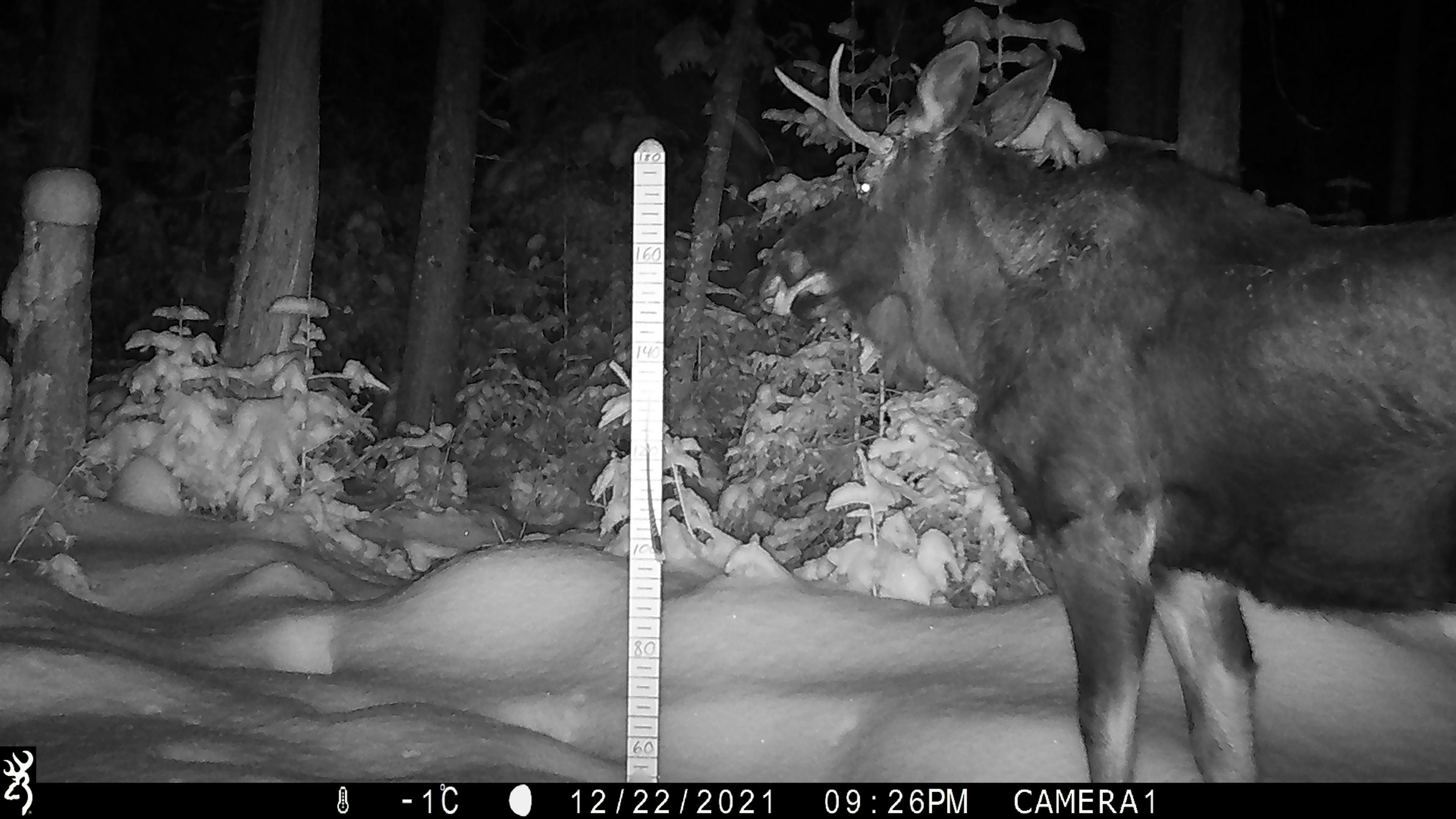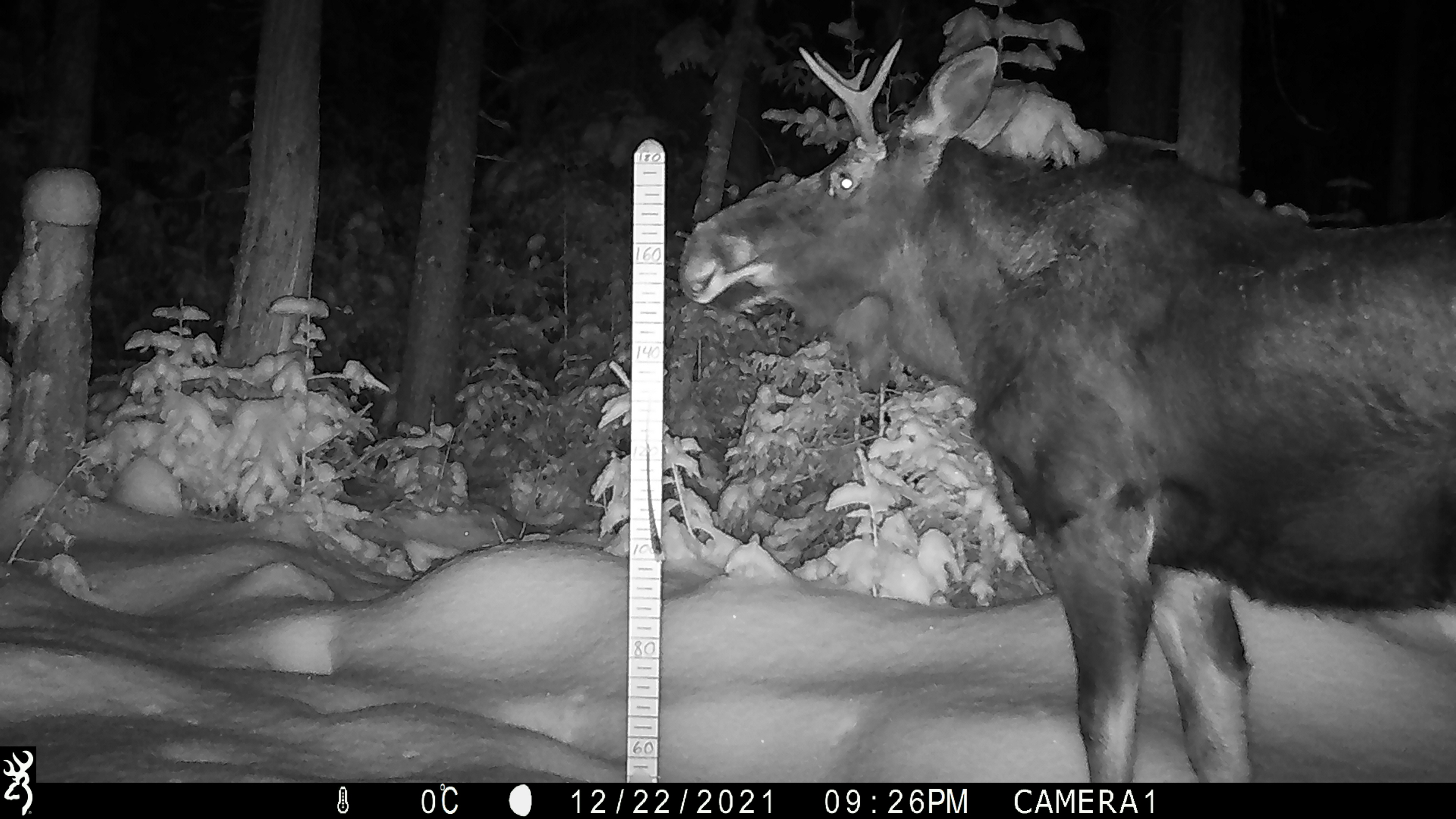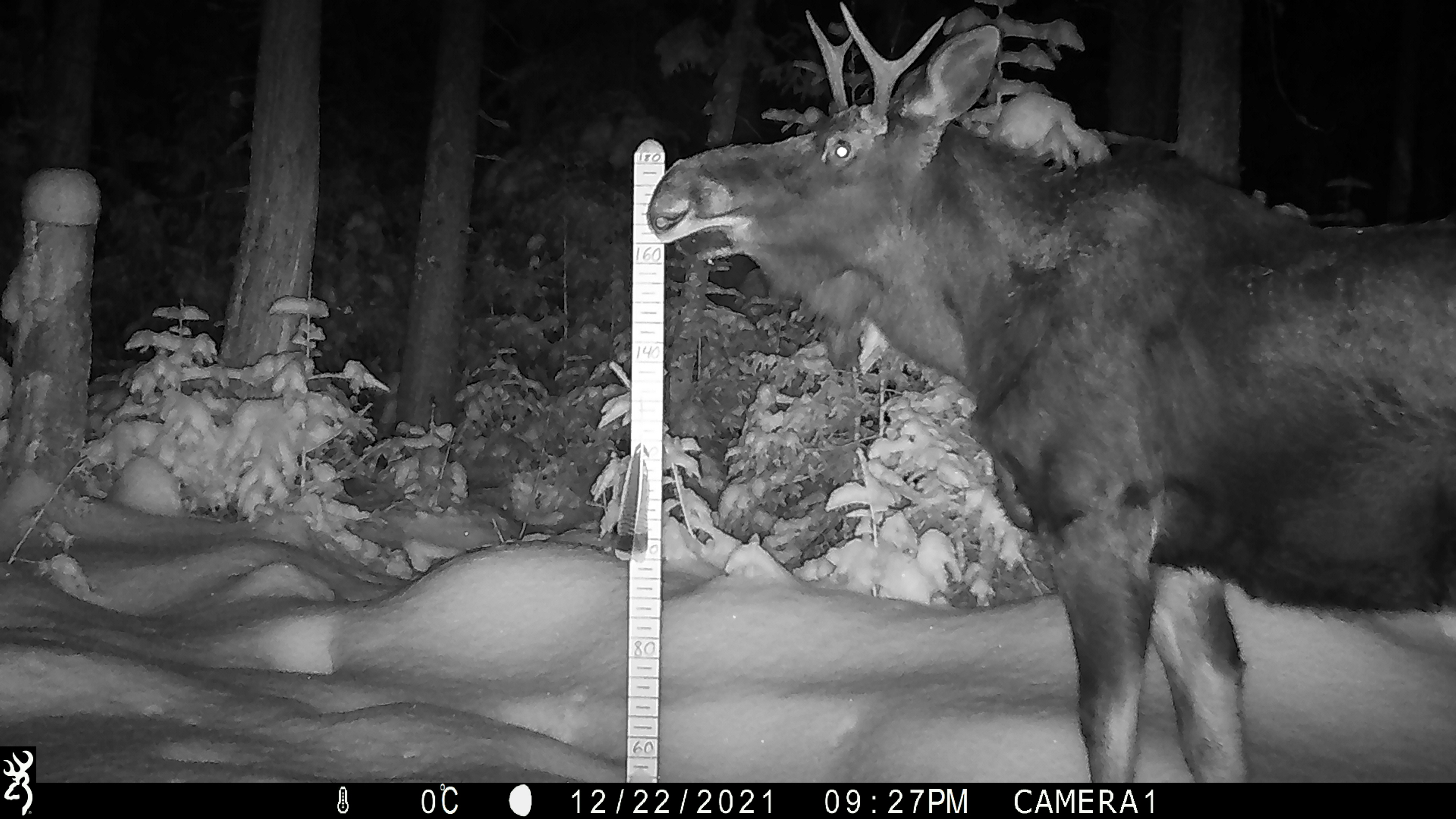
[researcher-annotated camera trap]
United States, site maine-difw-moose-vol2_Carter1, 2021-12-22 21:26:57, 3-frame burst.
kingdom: Animalia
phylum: Chordata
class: Mammalia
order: Artiodactyla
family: Cervidae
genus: Alces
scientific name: Alces alces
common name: moose